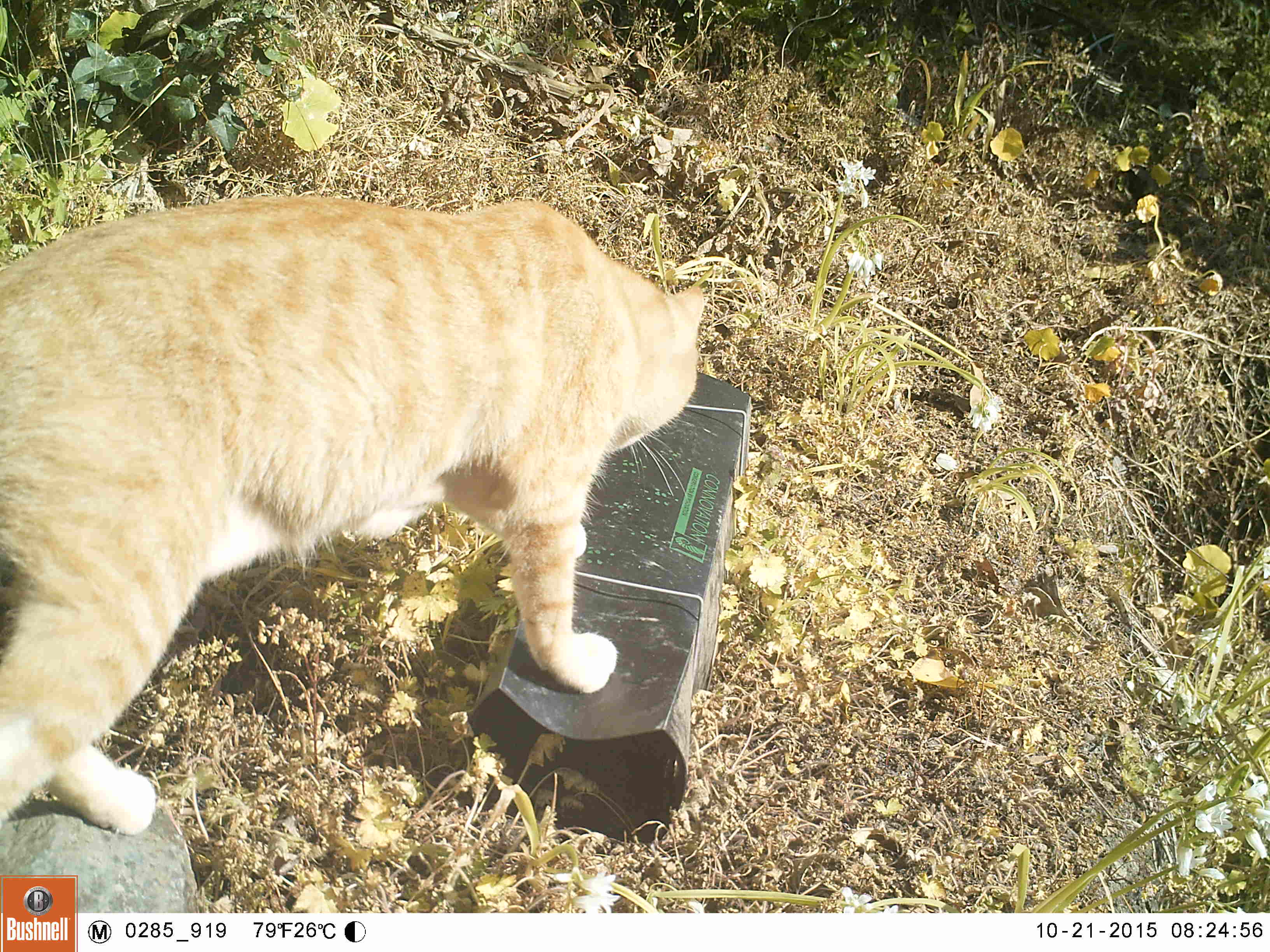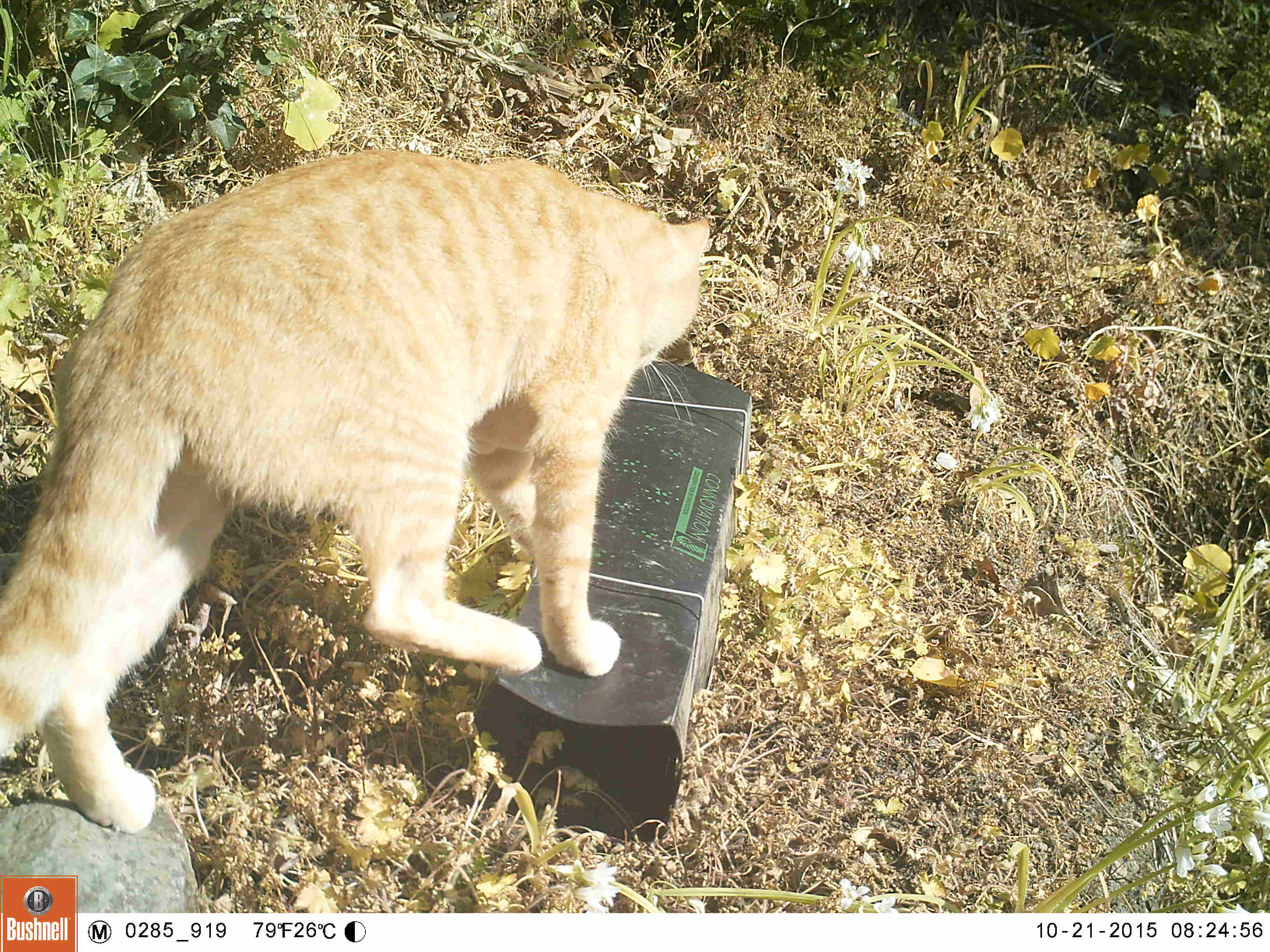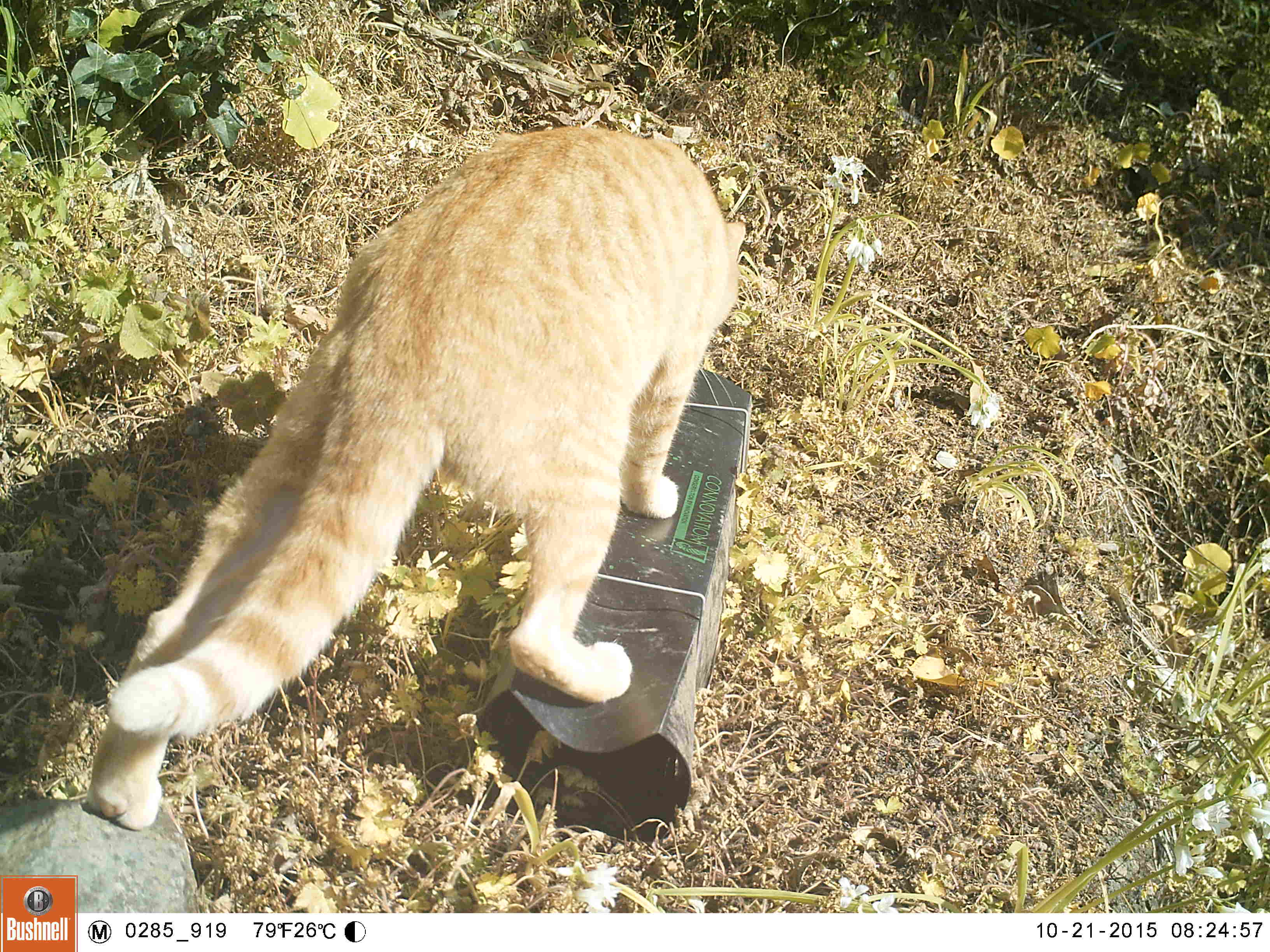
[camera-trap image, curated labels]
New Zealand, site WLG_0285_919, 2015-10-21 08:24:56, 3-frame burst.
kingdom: Animalia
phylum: Chordata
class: Mammalia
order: Carnivora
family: Felidae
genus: Felis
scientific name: Felis catus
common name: domestic cat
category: cat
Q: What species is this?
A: Cat (domestic cat) (Felis catus).